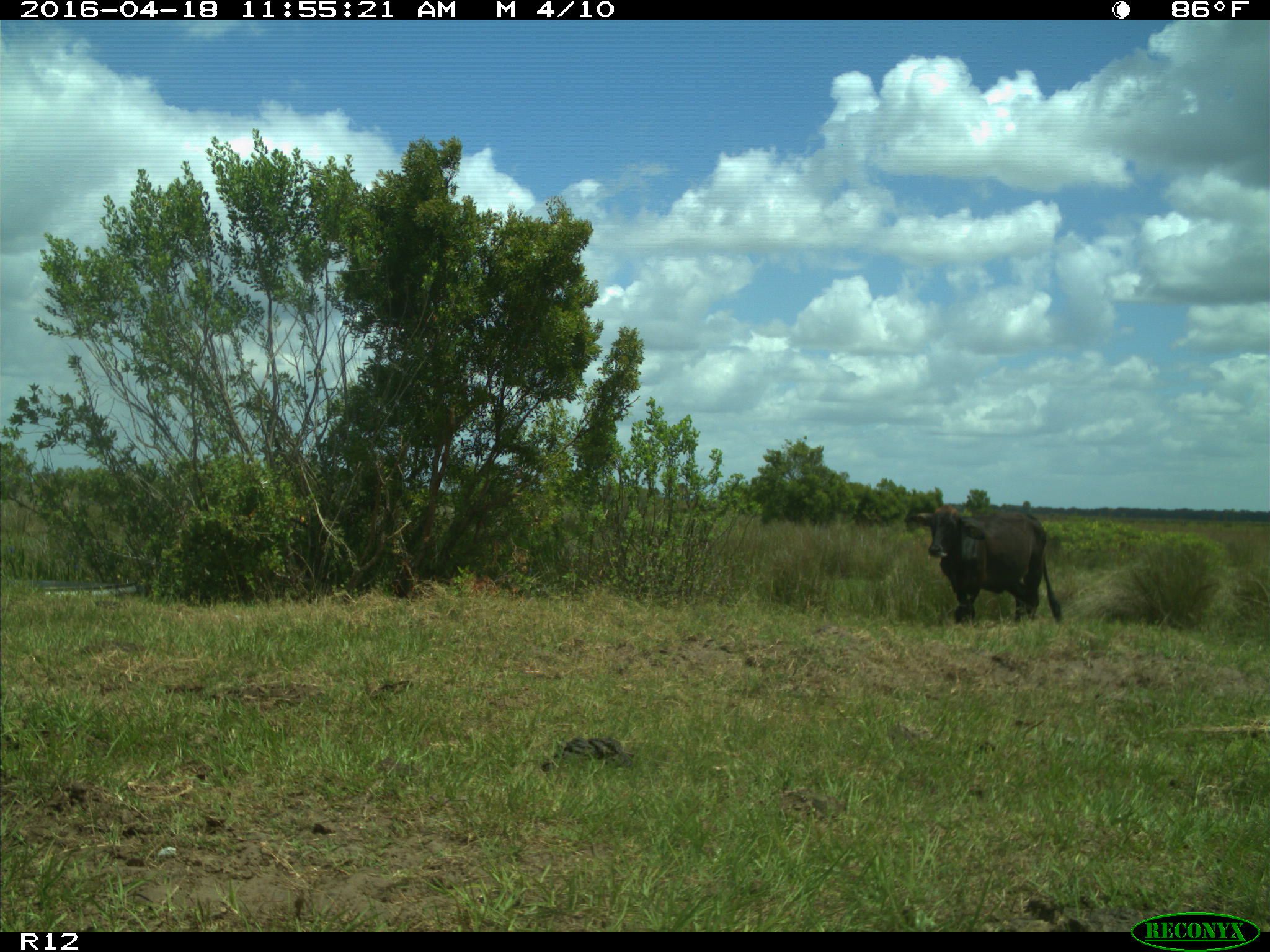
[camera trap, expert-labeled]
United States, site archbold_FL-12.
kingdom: Animalia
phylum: Chordata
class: Mammalia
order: Artiodactyla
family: Bovidae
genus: Bos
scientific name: Bos taurus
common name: domestic cow